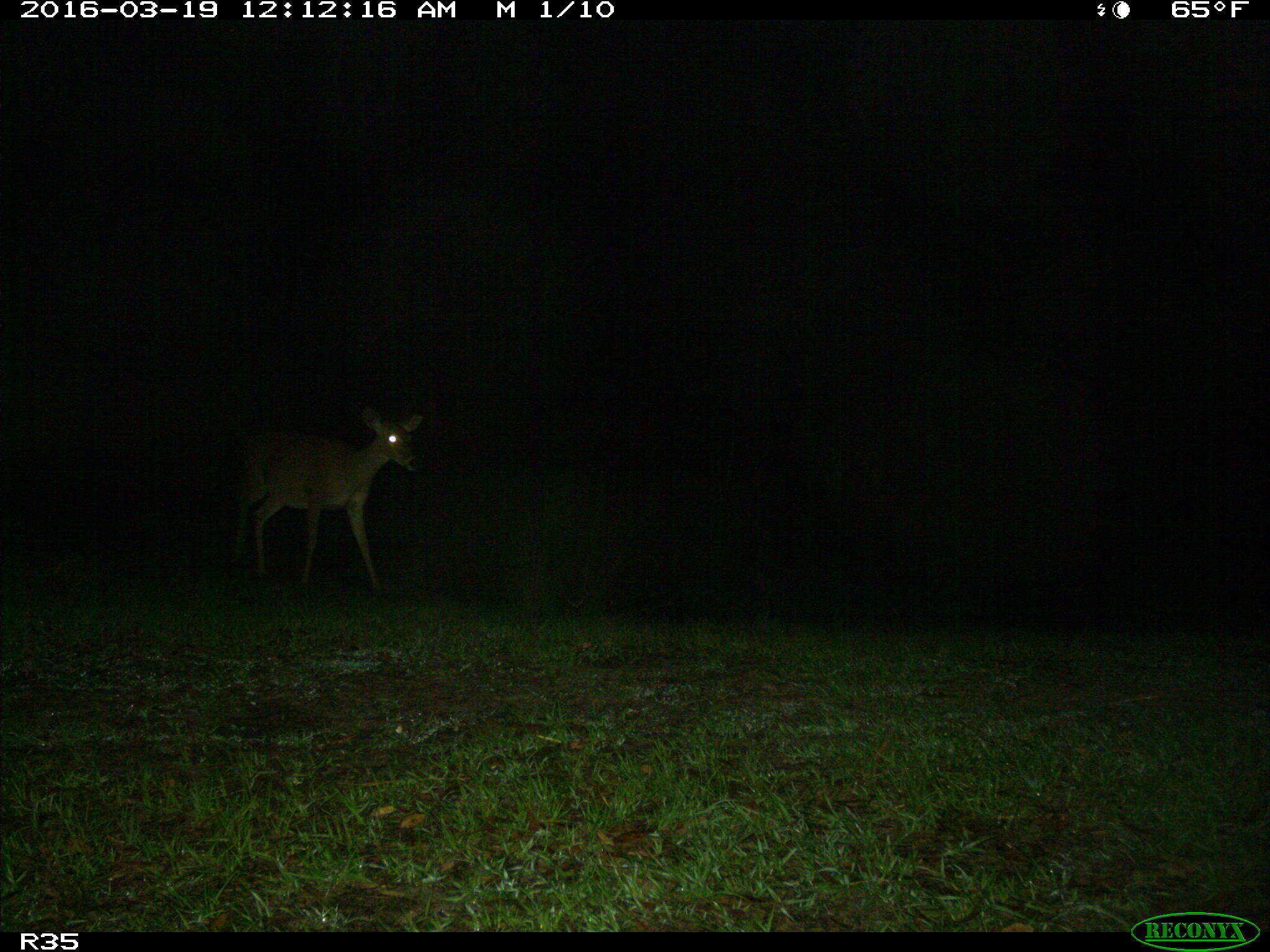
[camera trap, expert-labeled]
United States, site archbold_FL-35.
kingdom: Animalia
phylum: Chordata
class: Mammalia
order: Artiodactyla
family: Cervidae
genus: Odocoileus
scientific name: Odocoileus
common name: deer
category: unidentified deer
Unidentified deer (deer) (Odocoileus).